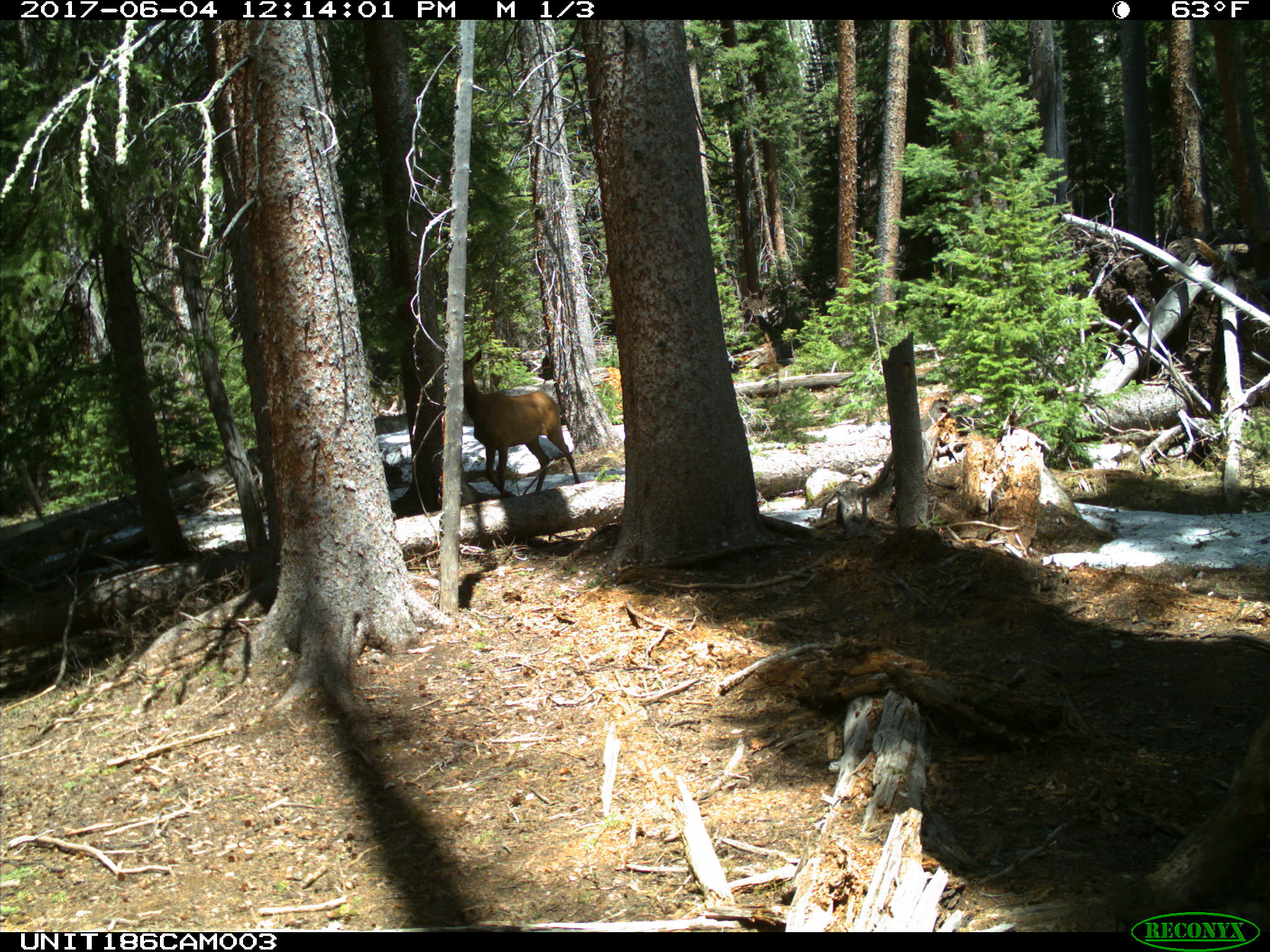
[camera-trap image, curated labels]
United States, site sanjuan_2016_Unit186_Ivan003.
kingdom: Animalia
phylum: Chordata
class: Mammalia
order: Artiodactyla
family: Cervidae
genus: Cervus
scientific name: Cervus elaphus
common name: red deer